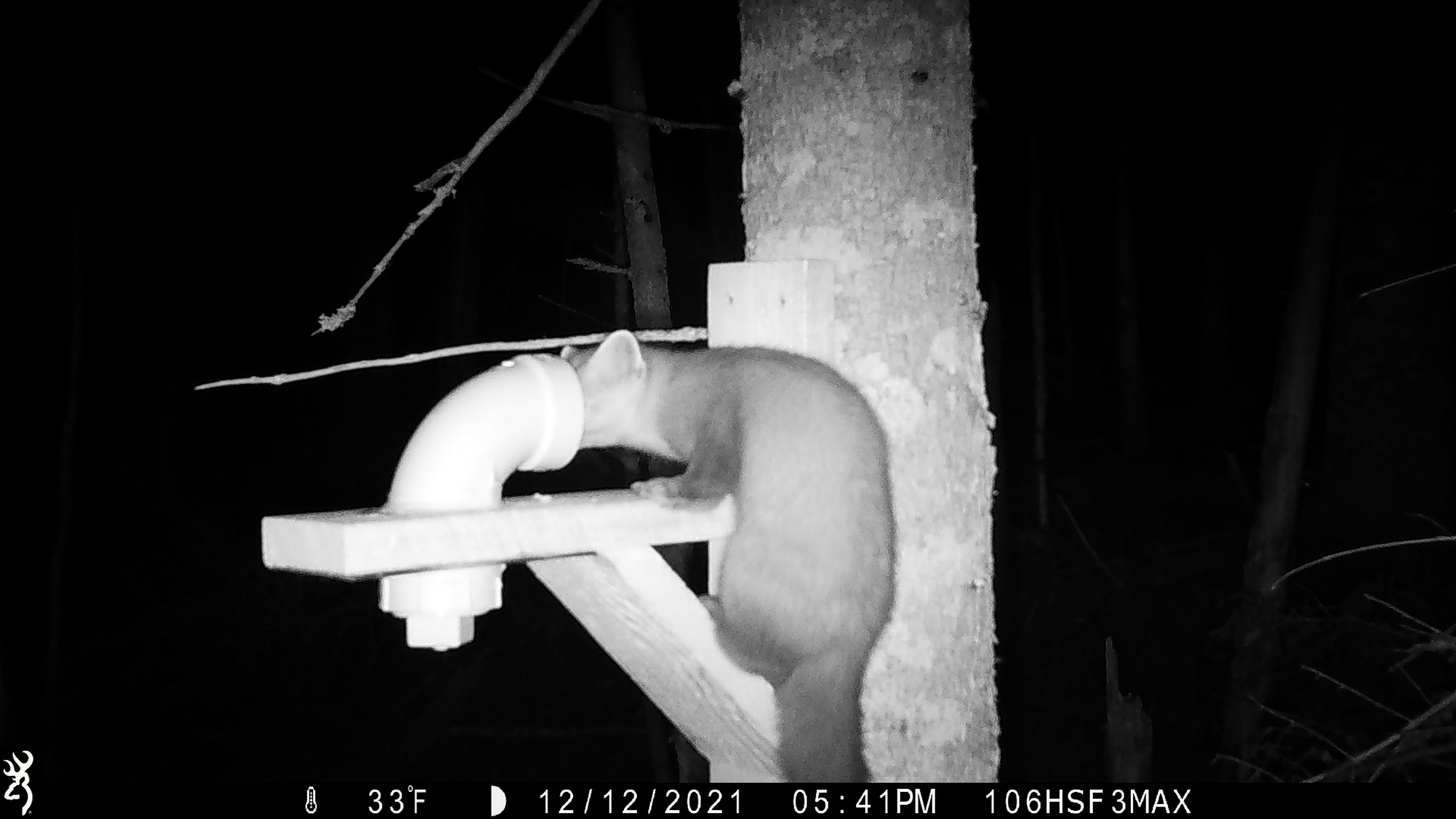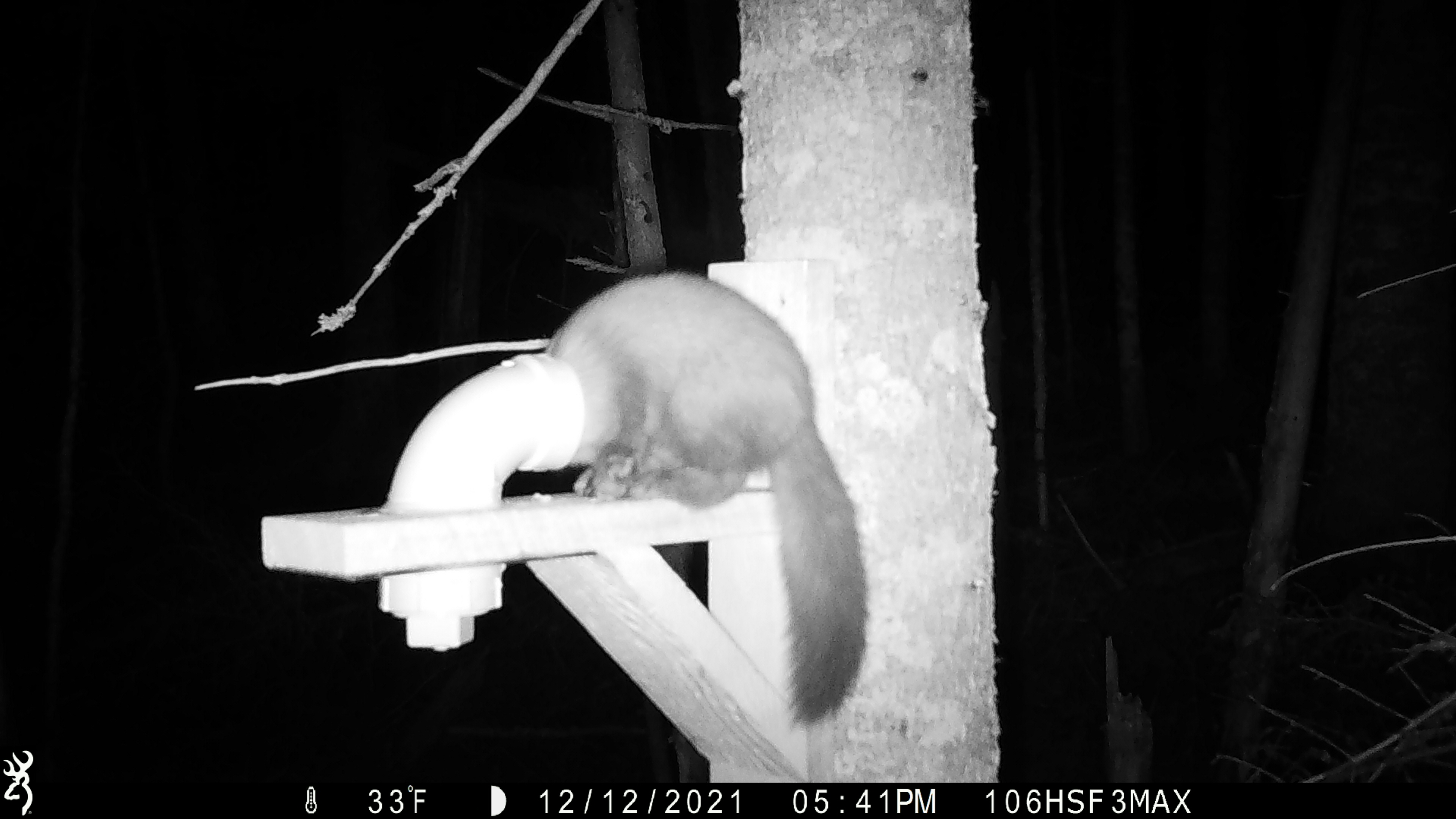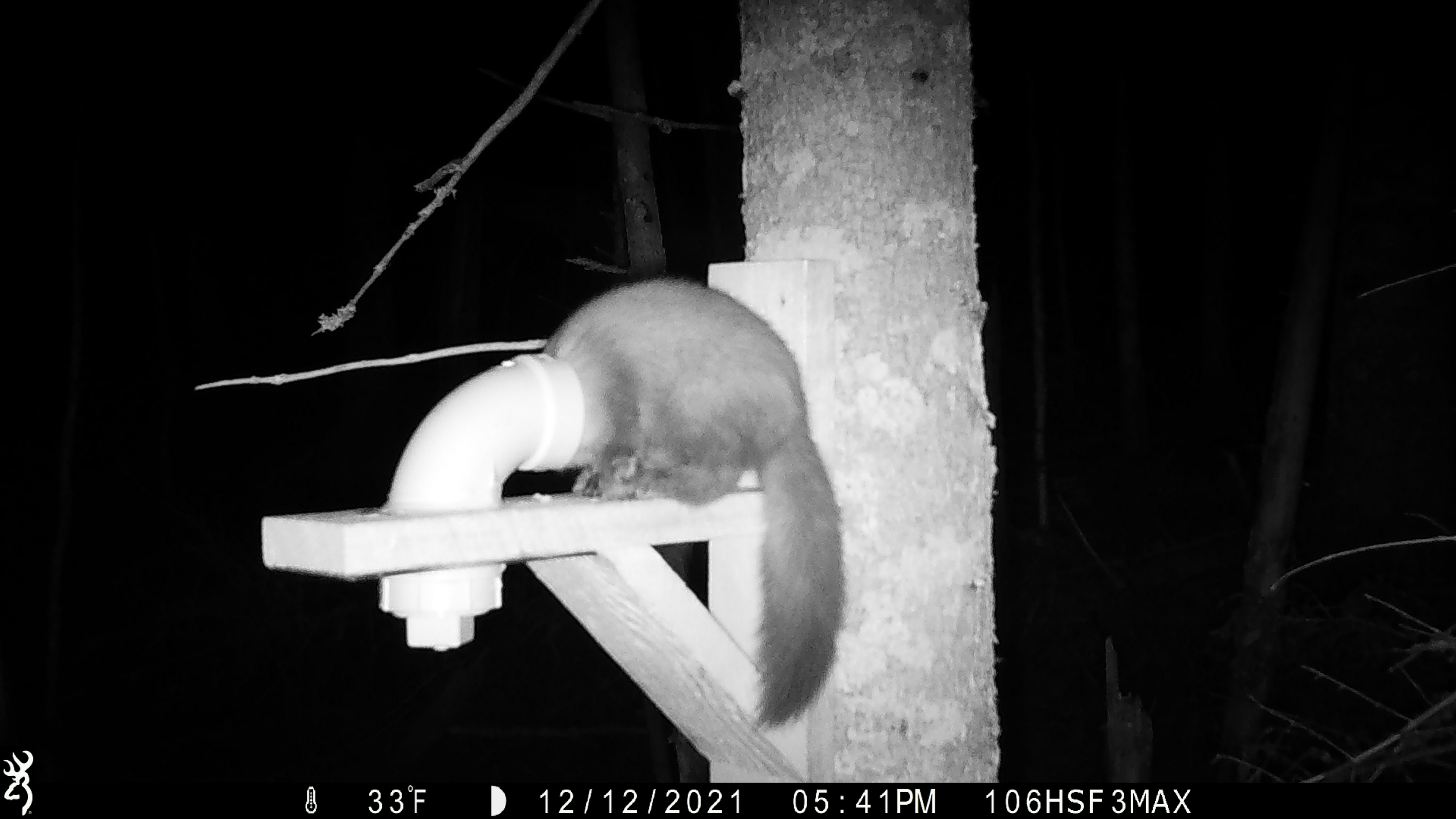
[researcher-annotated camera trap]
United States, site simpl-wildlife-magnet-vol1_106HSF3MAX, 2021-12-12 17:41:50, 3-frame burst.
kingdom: Animalia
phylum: Chordata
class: Mammalia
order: Carnivora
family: Mustelidae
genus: Martes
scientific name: Martes americana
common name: american marten